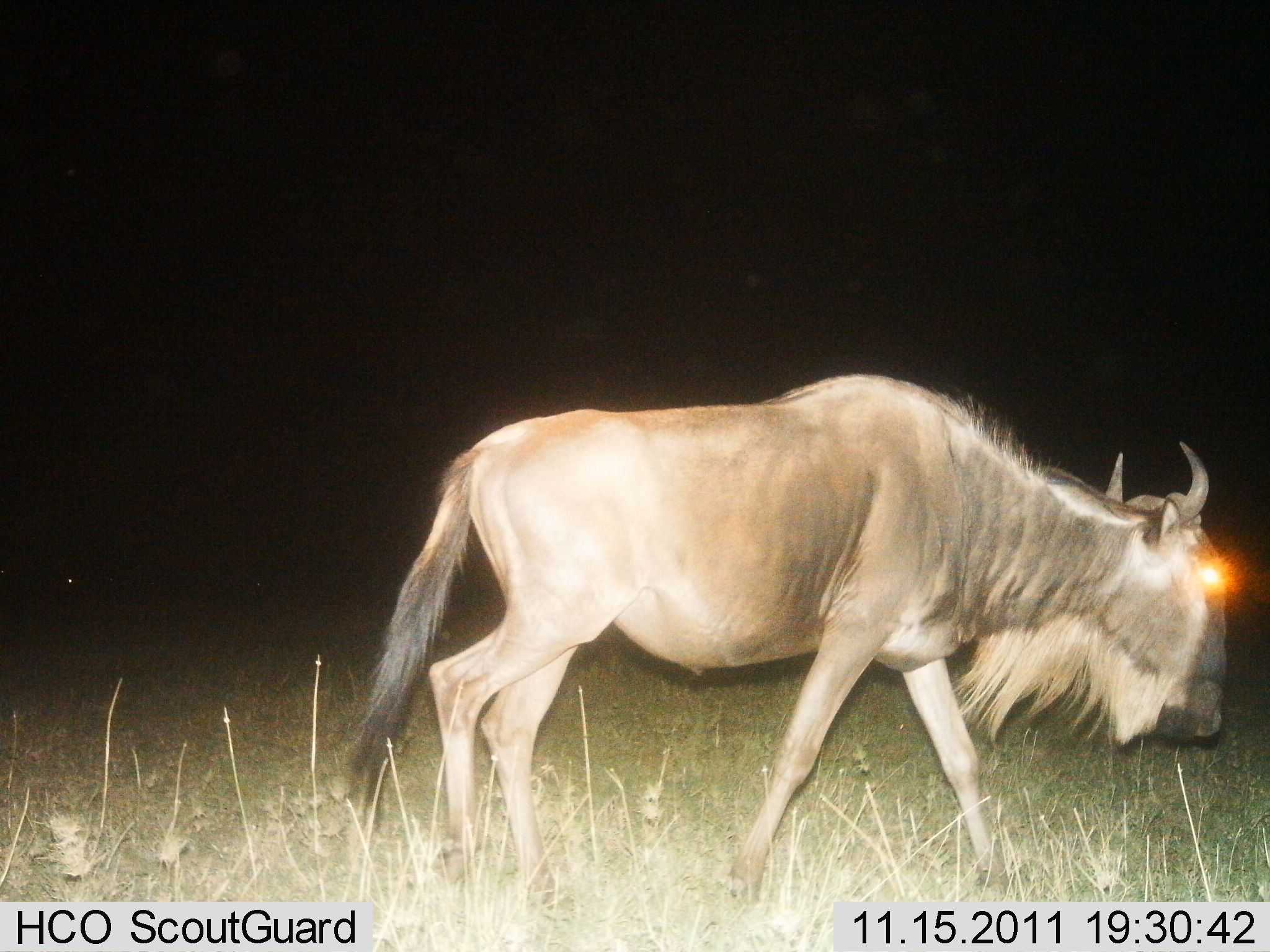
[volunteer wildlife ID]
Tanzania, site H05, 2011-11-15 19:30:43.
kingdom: Animalia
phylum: Chordata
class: Mammalia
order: Artiodactyla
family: Bovidae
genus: Connochaetes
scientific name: Connochaetes taurinus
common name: blue wildebeest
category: wildebeest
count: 1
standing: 0%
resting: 0%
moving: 92%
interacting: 0%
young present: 0%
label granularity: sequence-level